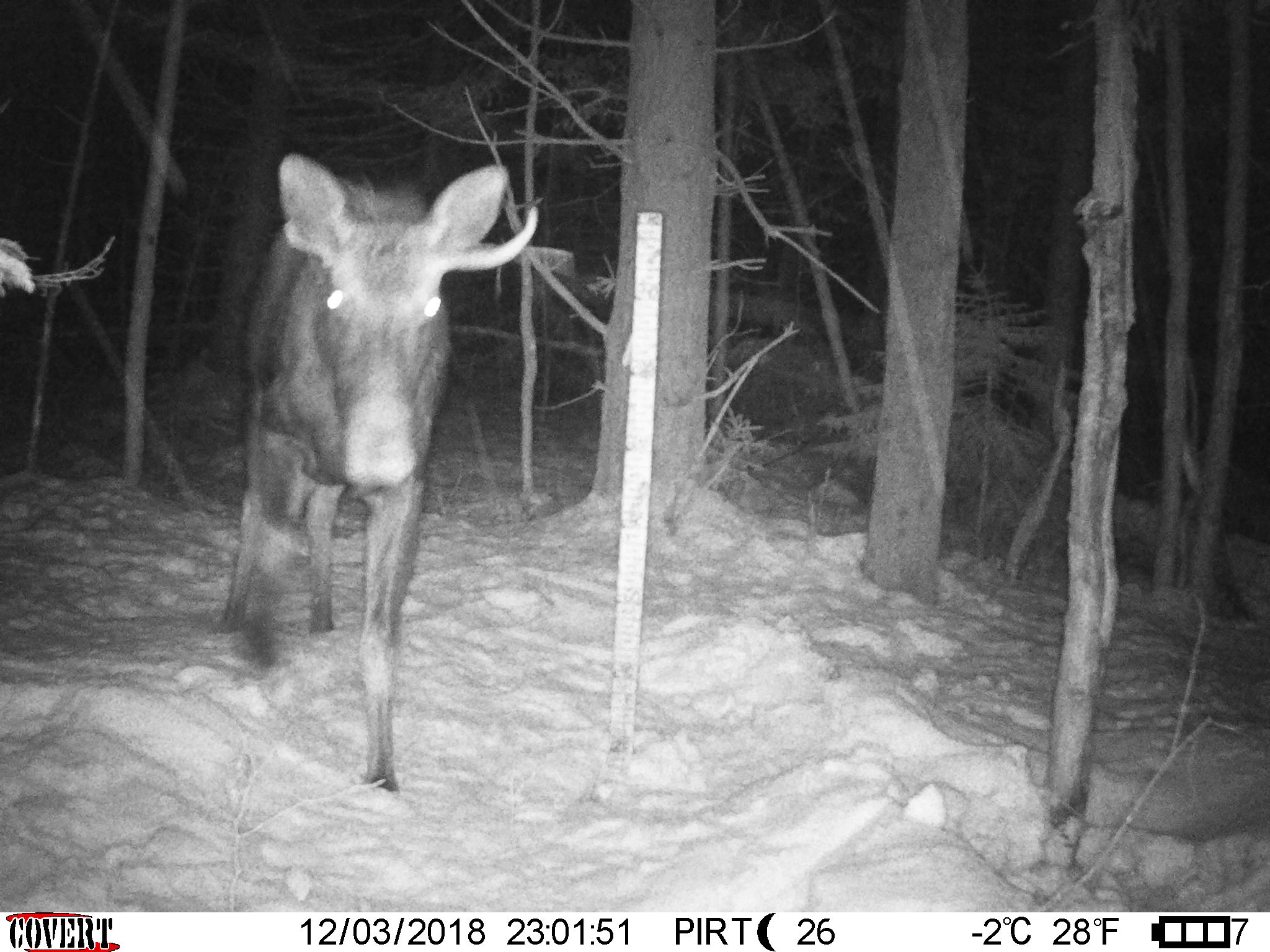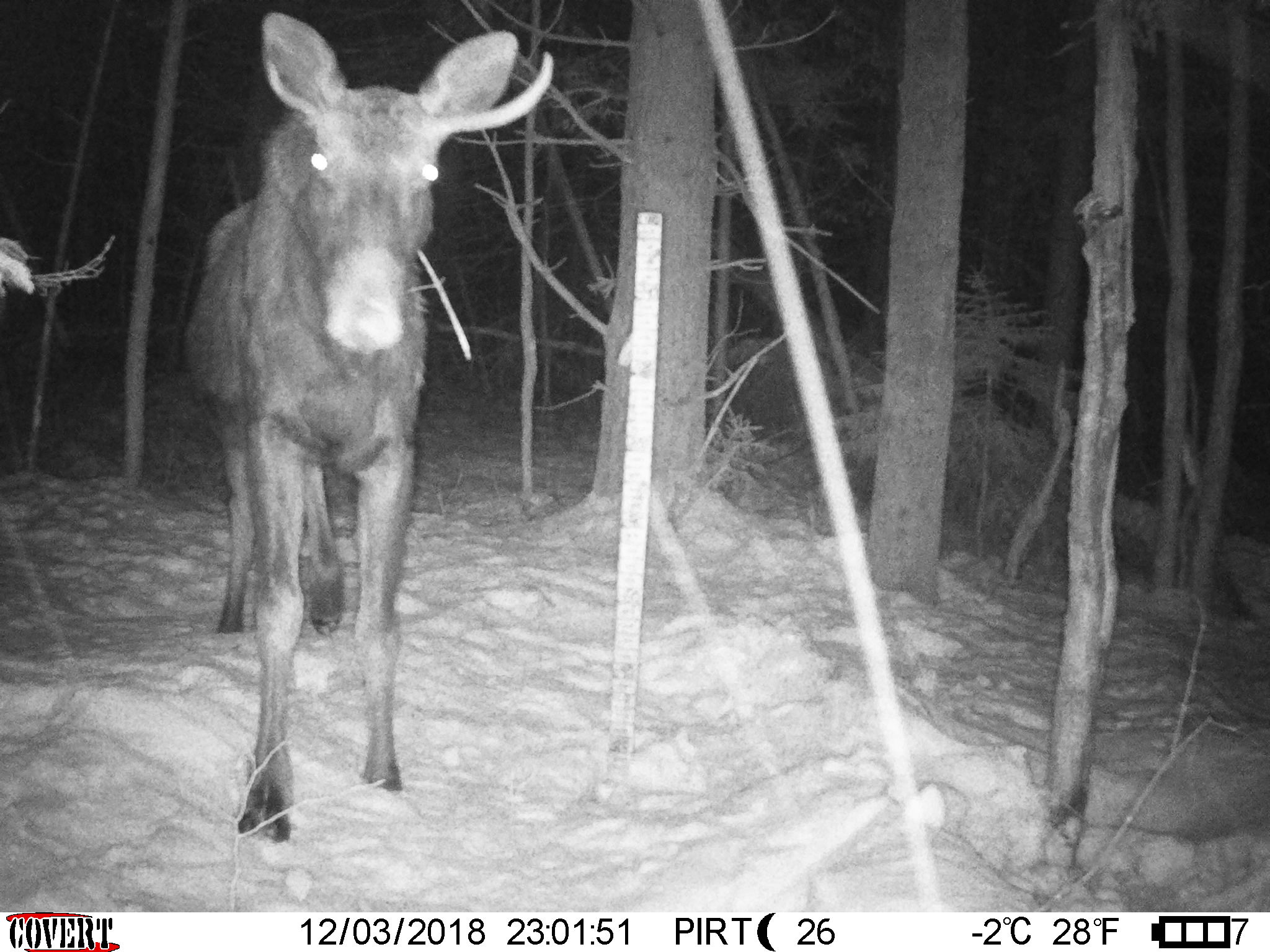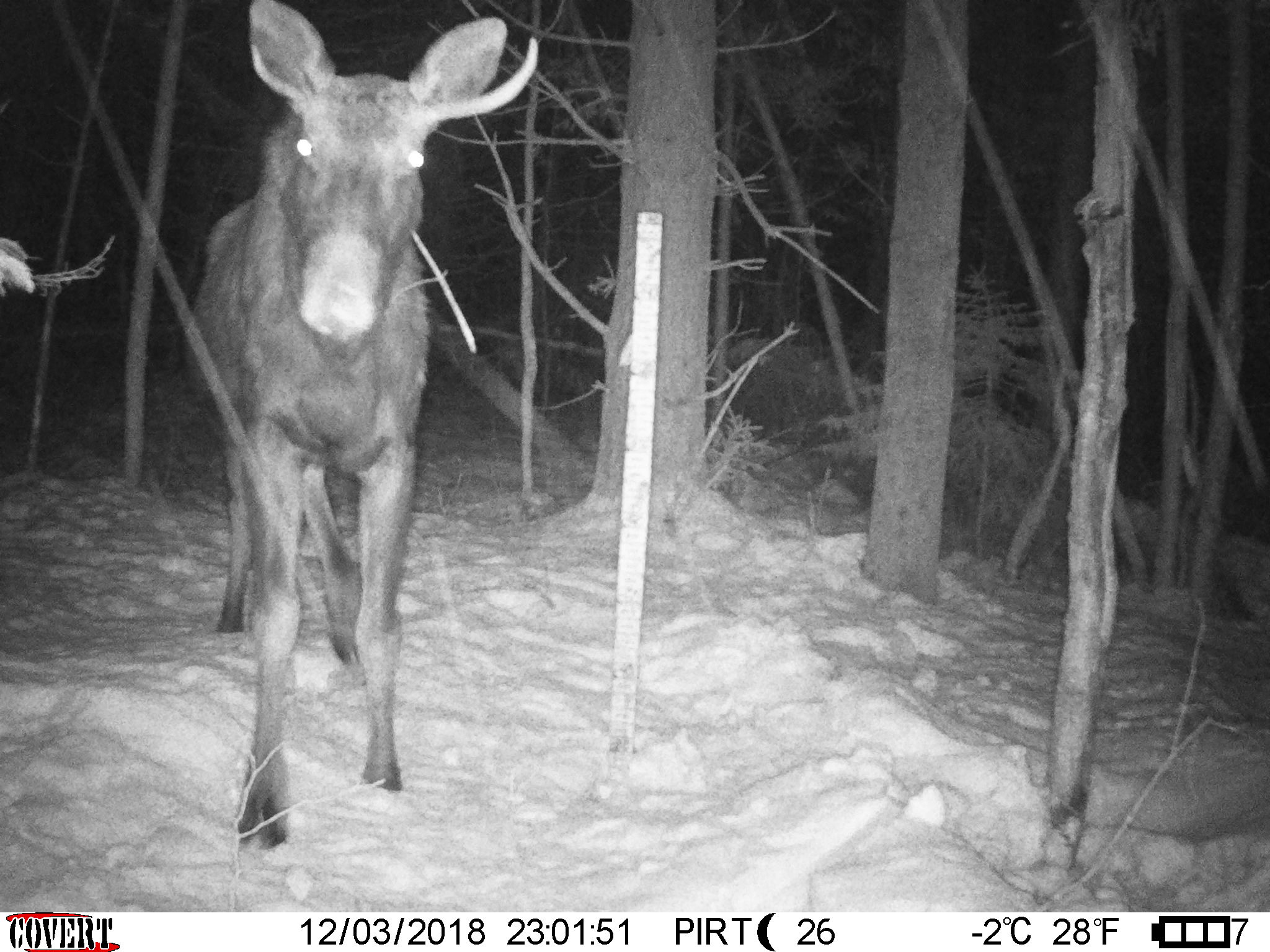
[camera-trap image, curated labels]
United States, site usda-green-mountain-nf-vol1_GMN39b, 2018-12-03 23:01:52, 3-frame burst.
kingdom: Animalia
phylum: Chordata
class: Mammalia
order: Artiodactyla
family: Cervidae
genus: Alces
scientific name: Alces alces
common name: moose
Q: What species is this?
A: Moose (Alces alces).